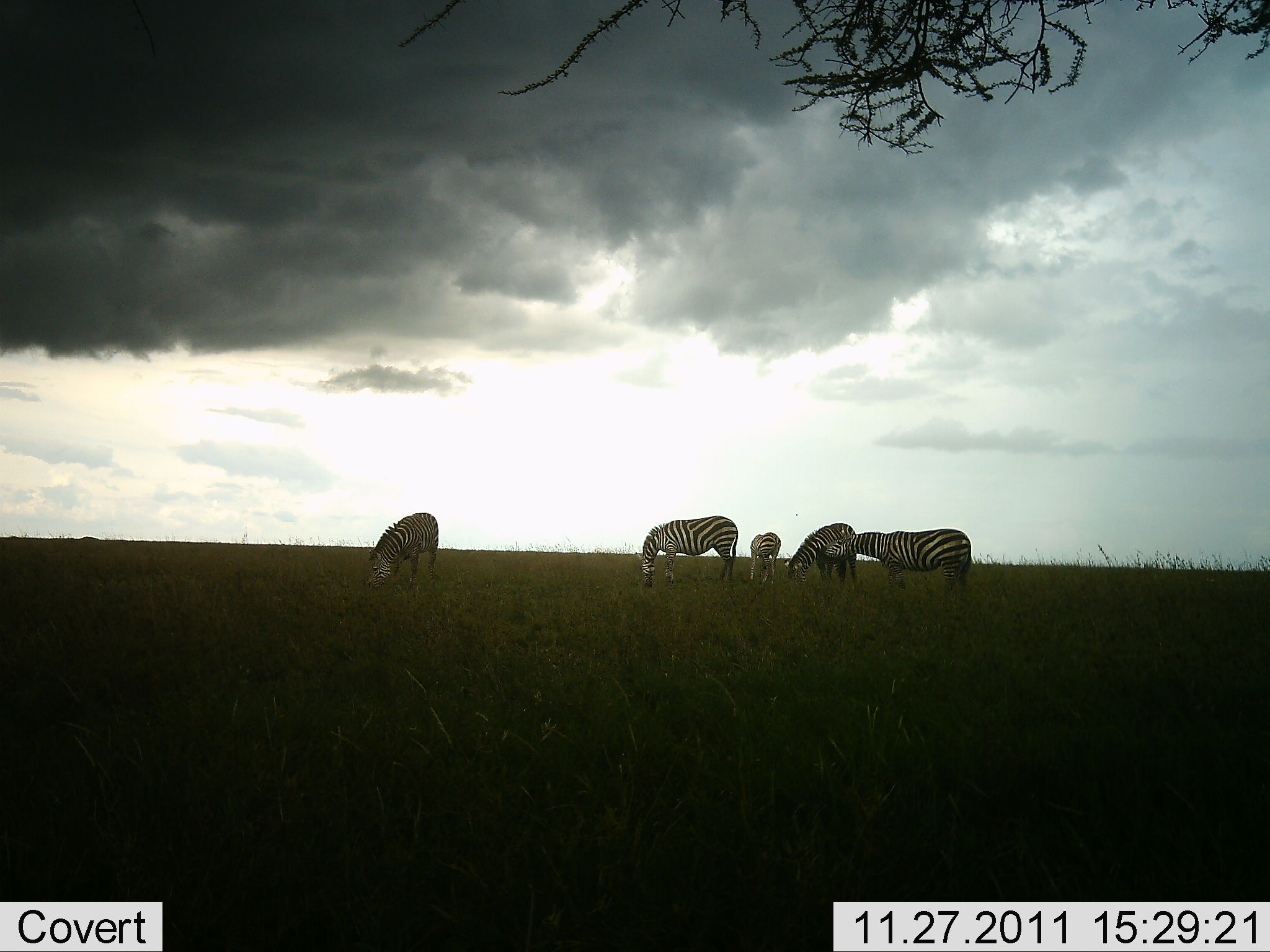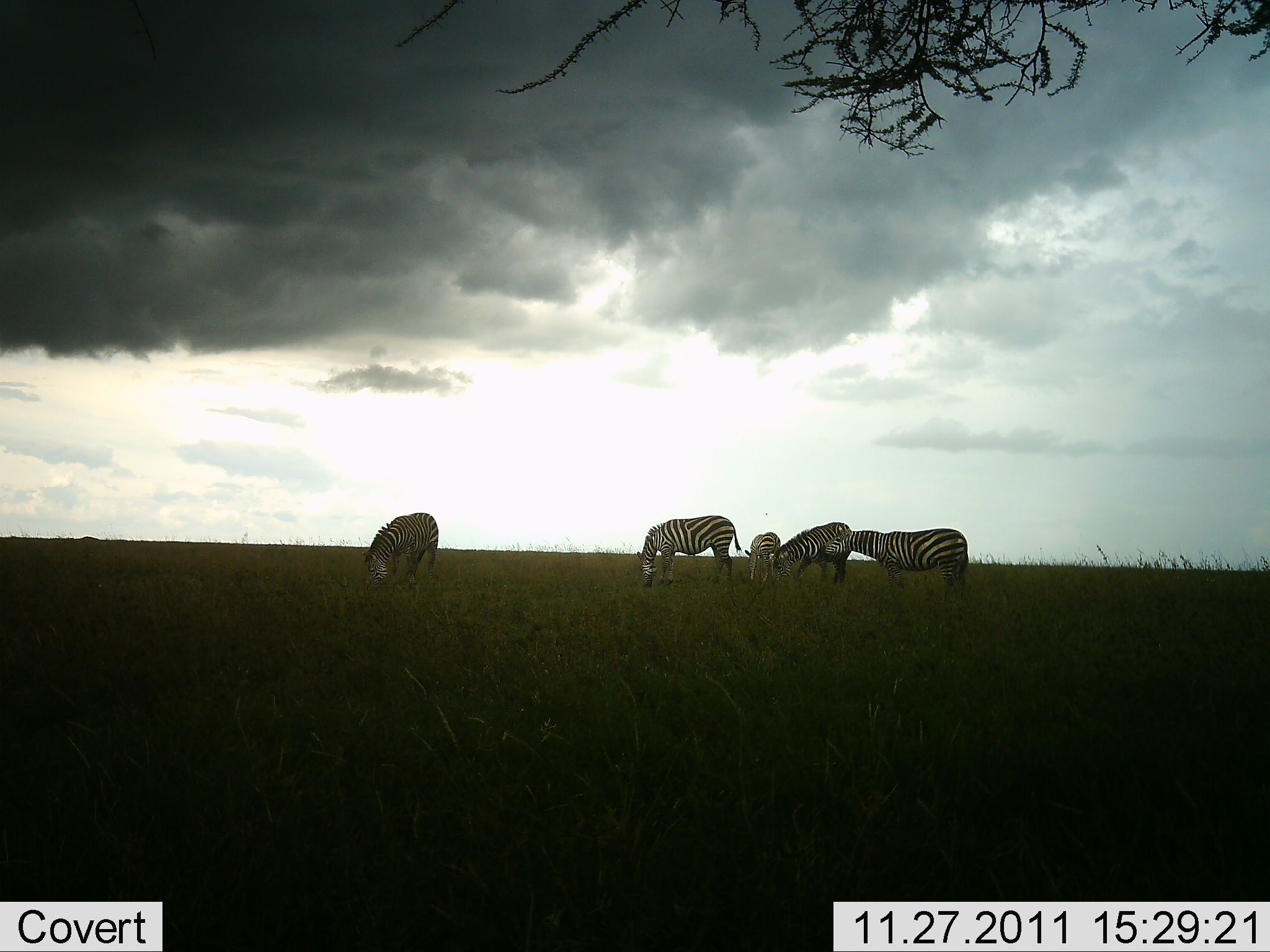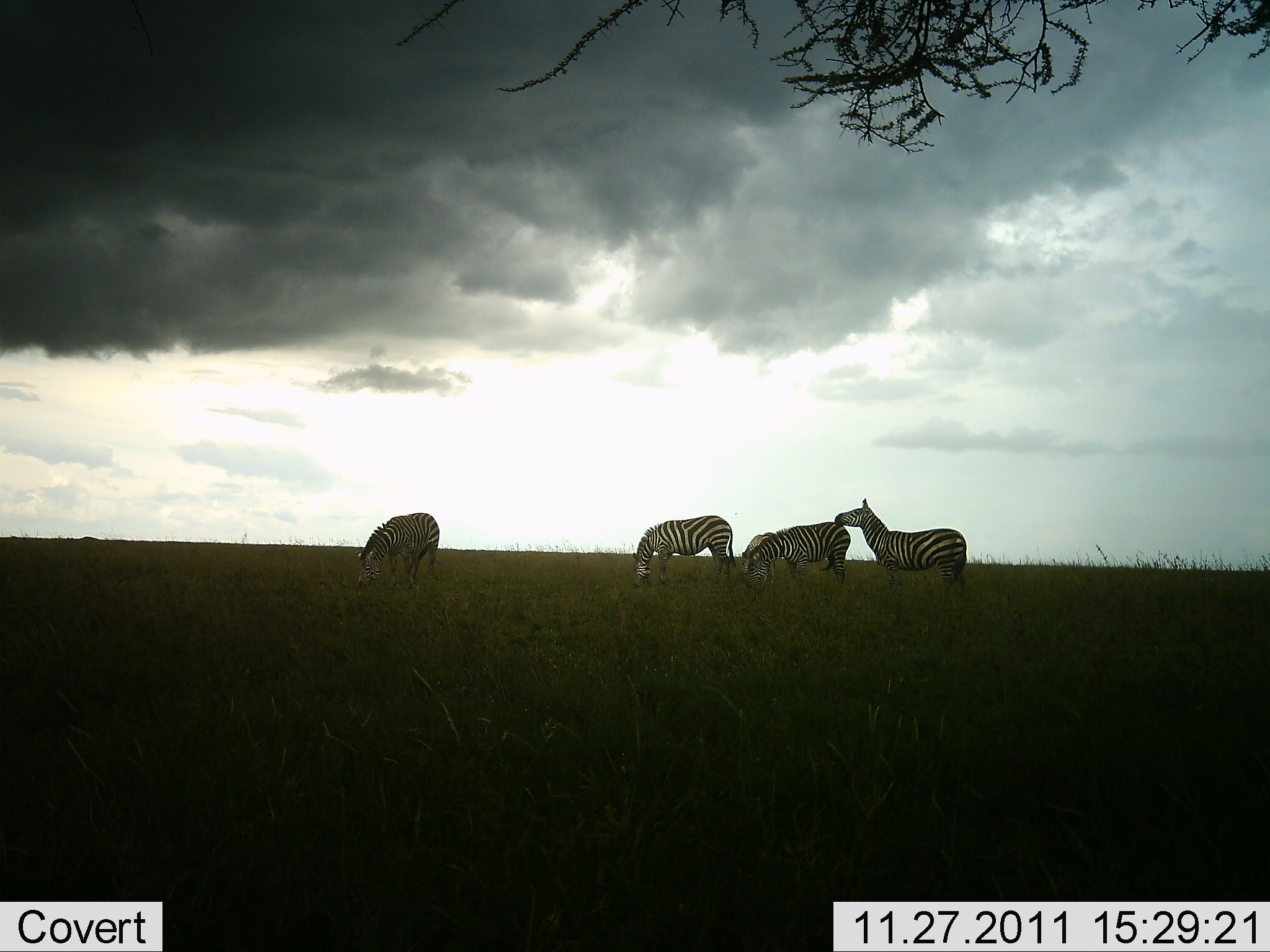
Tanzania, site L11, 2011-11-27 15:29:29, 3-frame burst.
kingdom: Animalia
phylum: Chordata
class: Mammalia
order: Perissodactyla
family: Equidae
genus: Equus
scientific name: Equus quagga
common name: plains zebra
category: zebra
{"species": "zebra (plains zebra) (Equus quagga)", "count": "5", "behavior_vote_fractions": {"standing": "50%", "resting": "0%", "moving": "8%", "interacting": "25%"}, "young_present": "0%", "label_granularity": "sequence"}